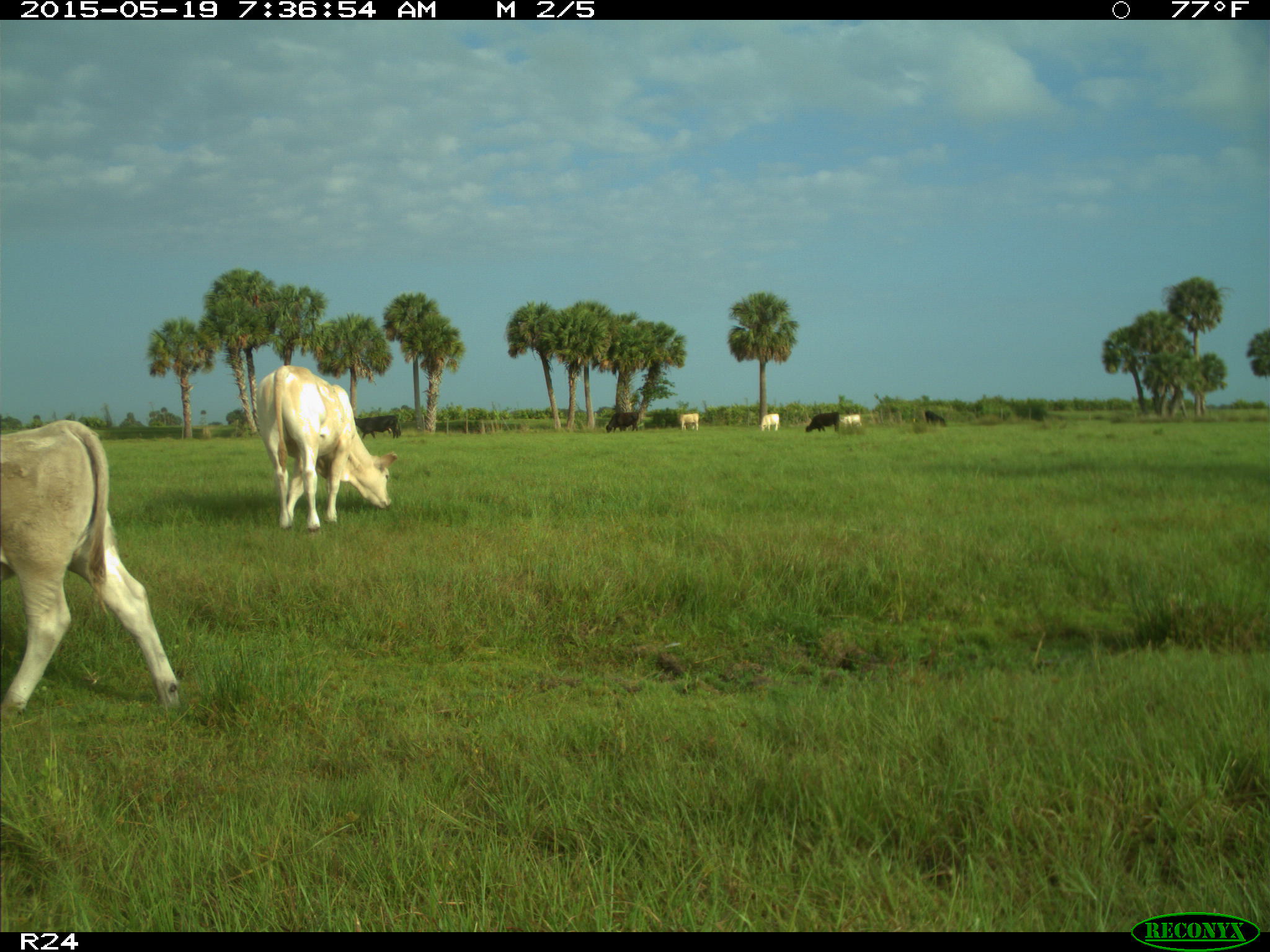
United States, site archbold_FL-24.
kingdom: Animalia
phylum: Chordata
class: Mammalia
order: Artiodactyla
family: Bovidae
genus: Bos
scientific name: Bos taurus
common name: domestic cow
Bos taurus (domestic cow).